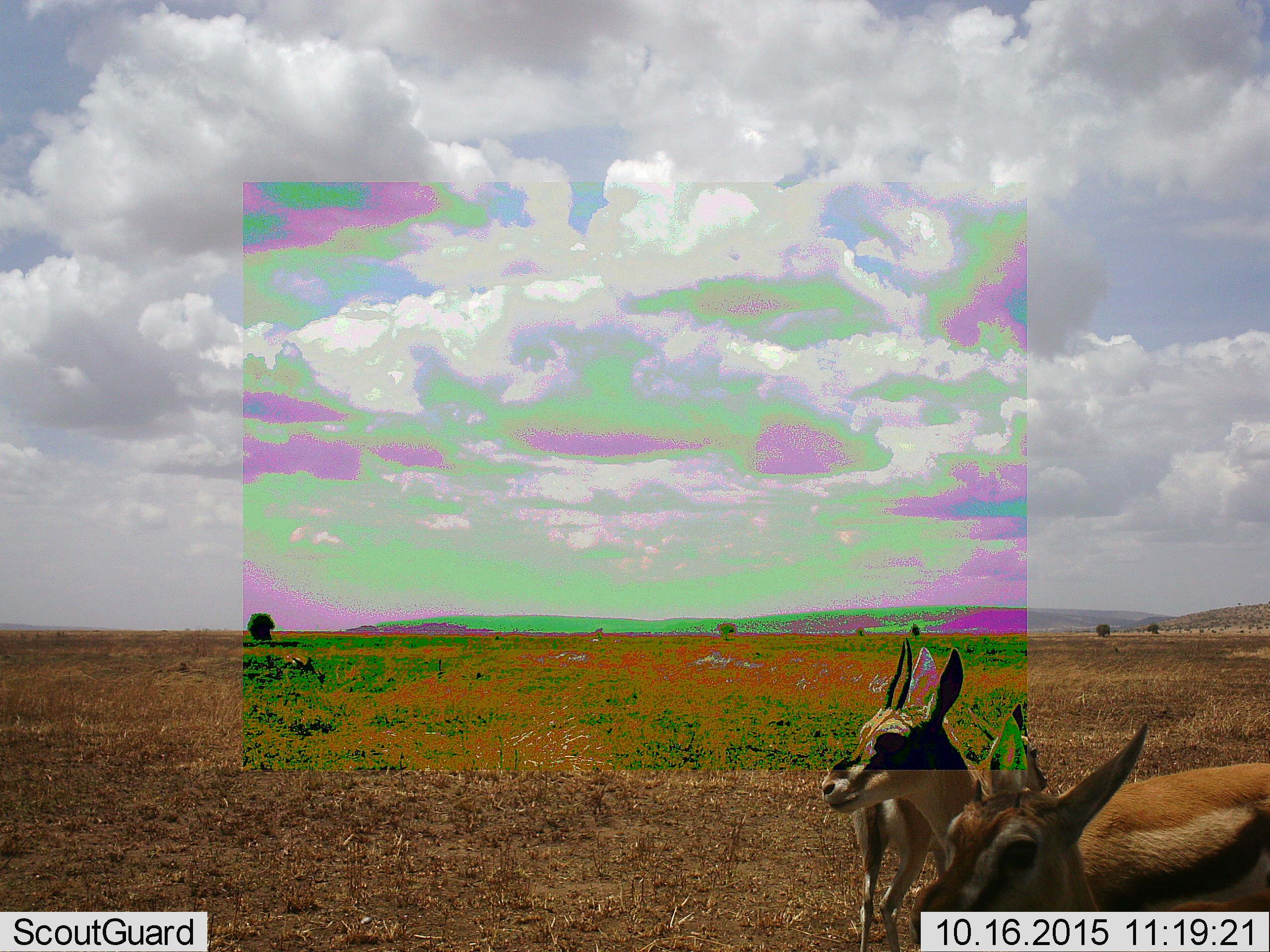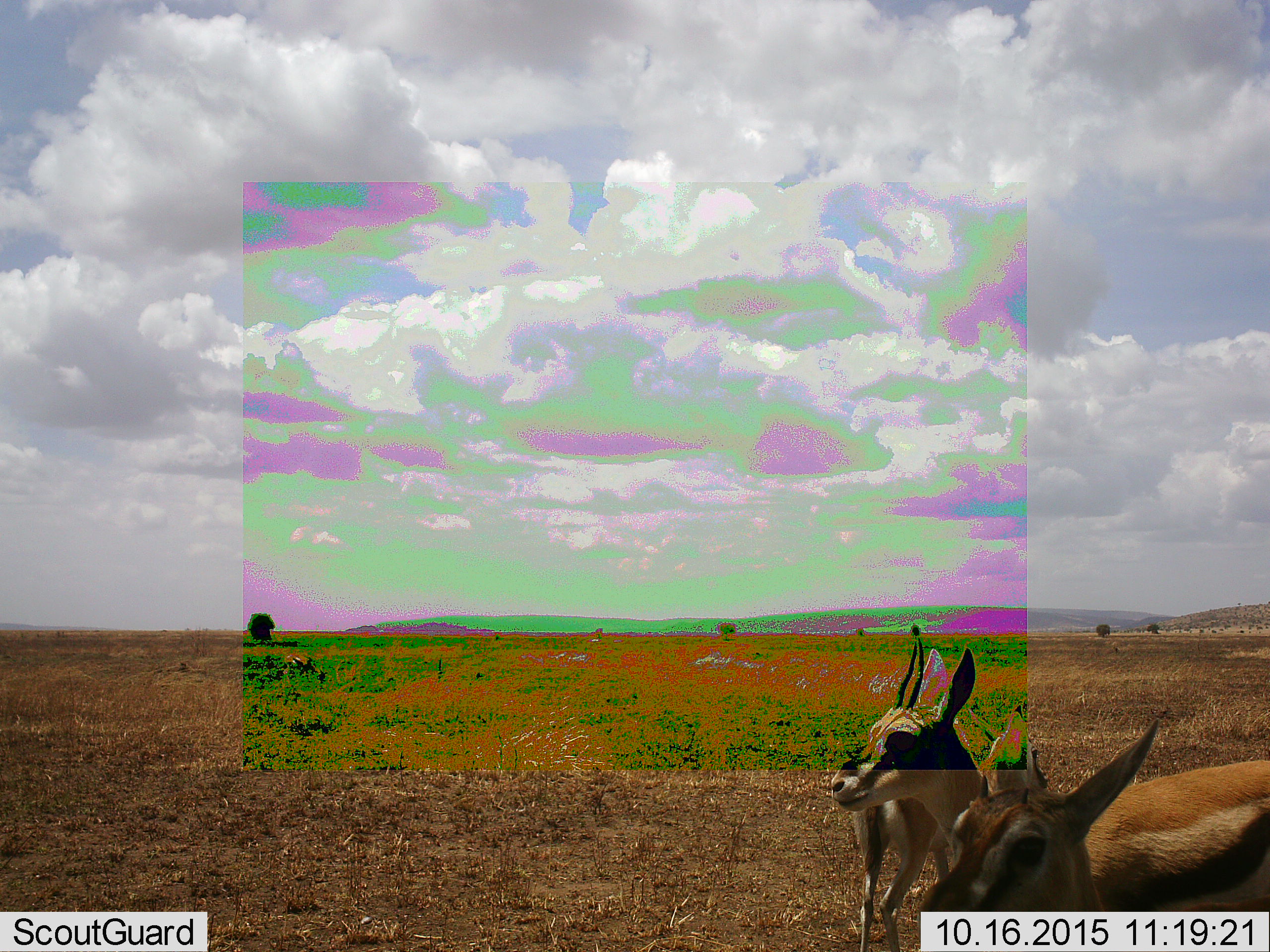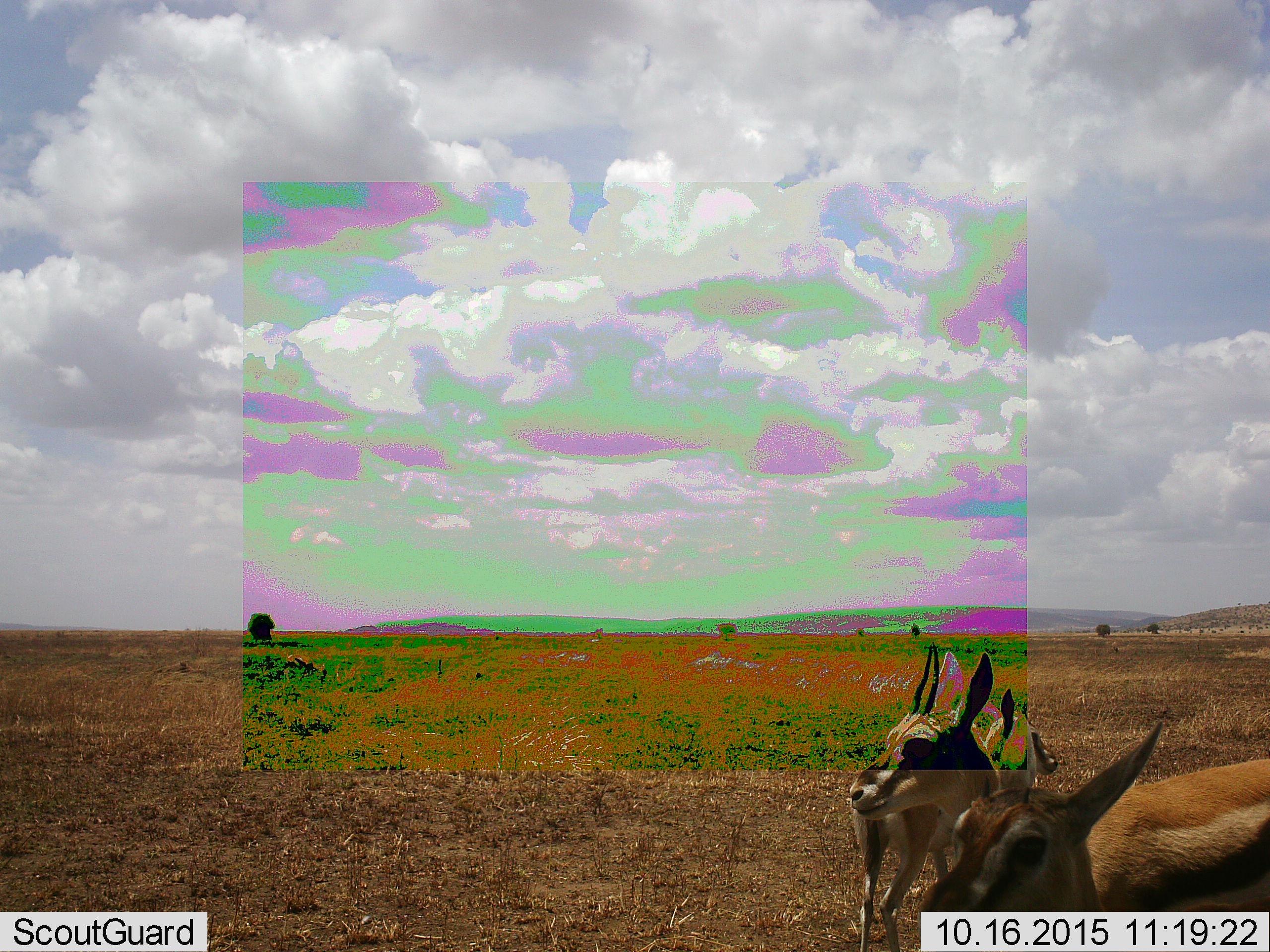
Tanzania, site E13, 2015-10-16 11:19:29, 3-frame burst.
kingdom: Animalia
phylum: Chordata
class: Mammalia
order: Artiodactyla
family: Bovidae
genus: Eudorcas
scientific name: Eudorcas thomsonii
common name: thomson's gazelle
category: gazellethomsons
Gazellethomsons (thomson's gazelle) (Eudorcas thomsonii), count 3. Behavior (volunteer vote fractions): standing 95%, resting 0%, moving 5%, interacting 5%. Young present (vote fraction): 16%. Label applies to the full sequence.